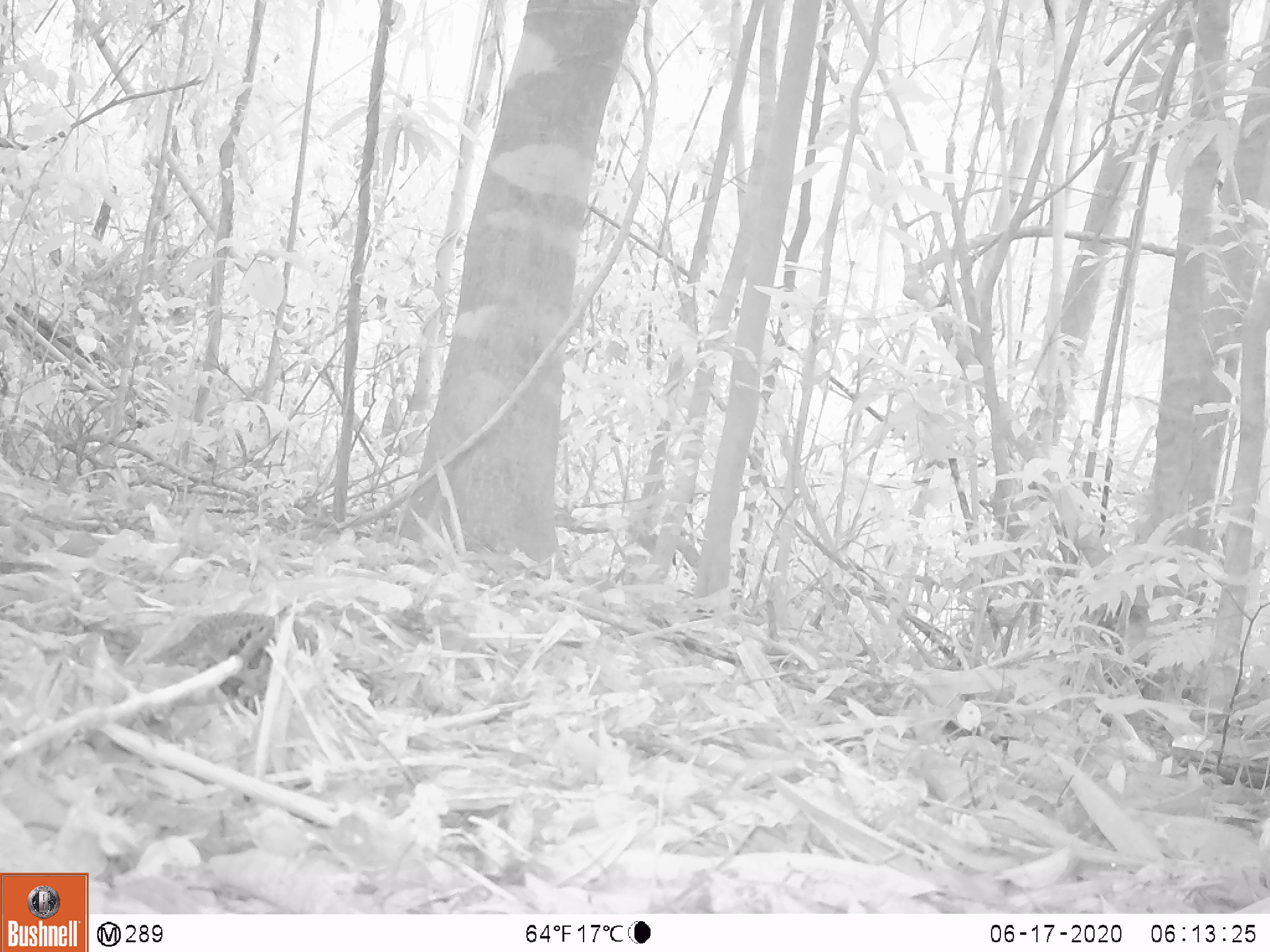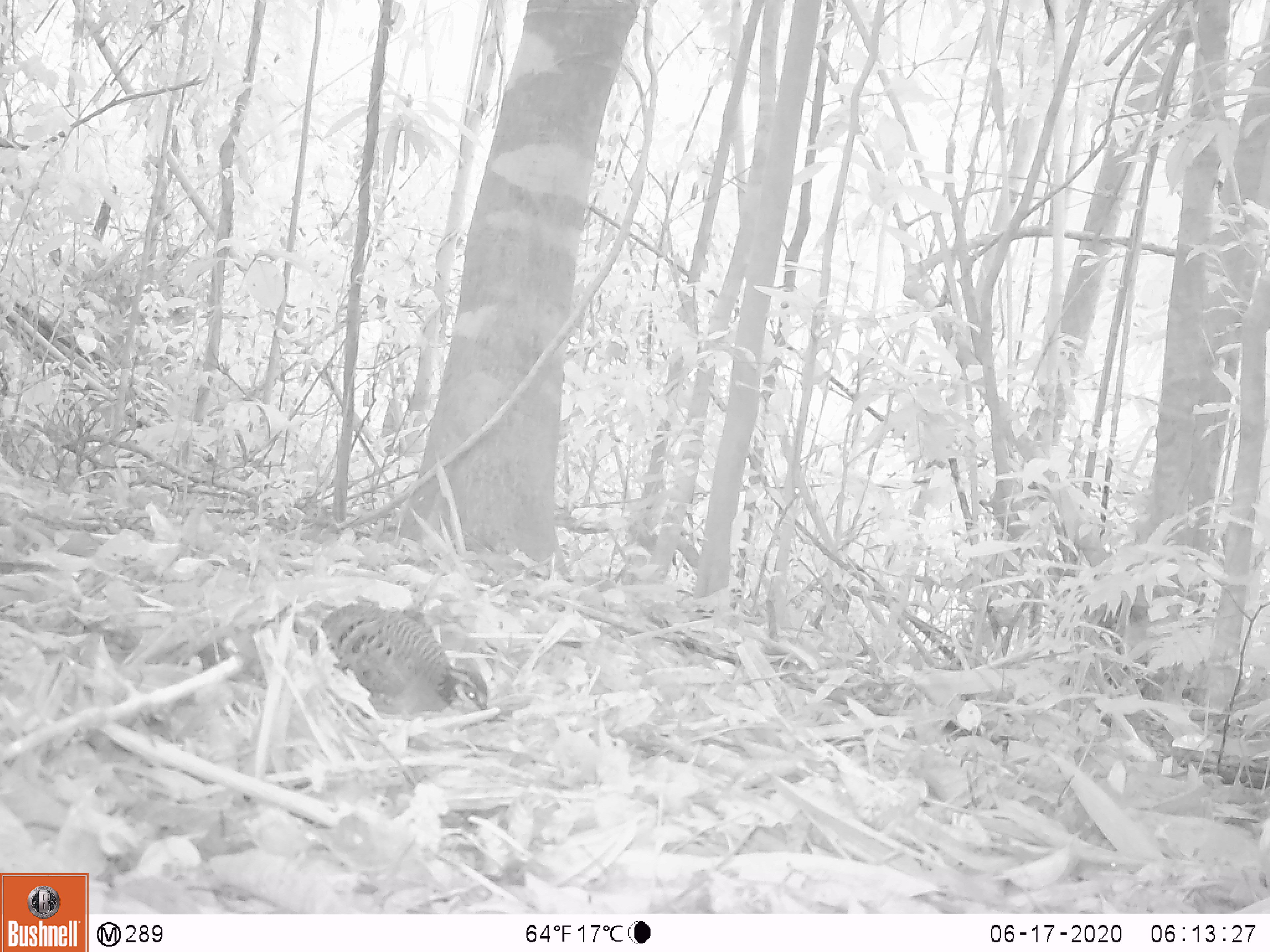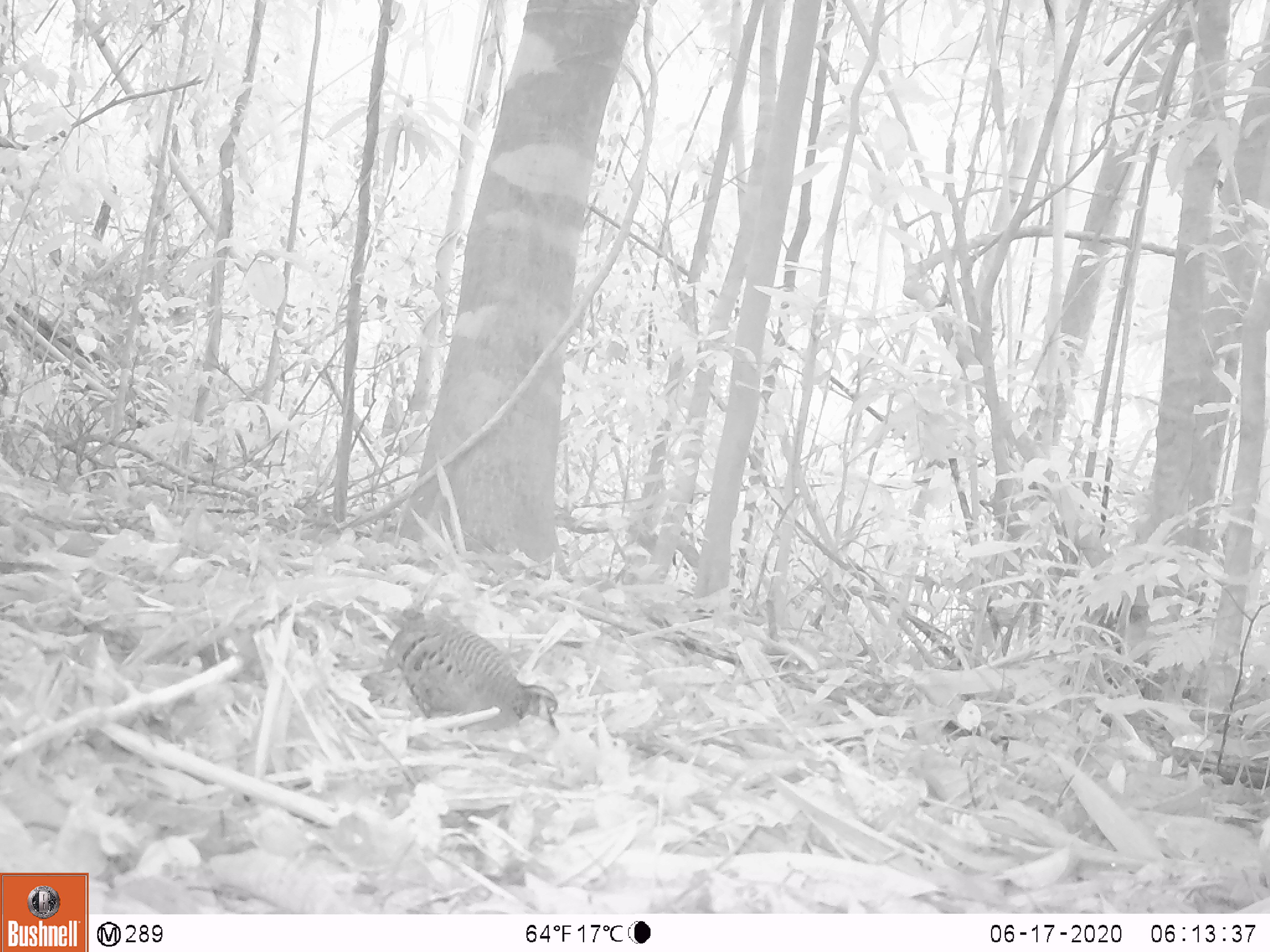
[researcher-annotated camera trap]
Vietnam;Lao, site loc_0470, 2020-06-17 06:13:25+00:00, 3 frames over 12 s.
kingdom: Animalia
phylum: Chordata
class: Aves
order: Galliformes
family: Phasianidae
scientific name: Phasianidae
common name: partridge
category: unidentified partridge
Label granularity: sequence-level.